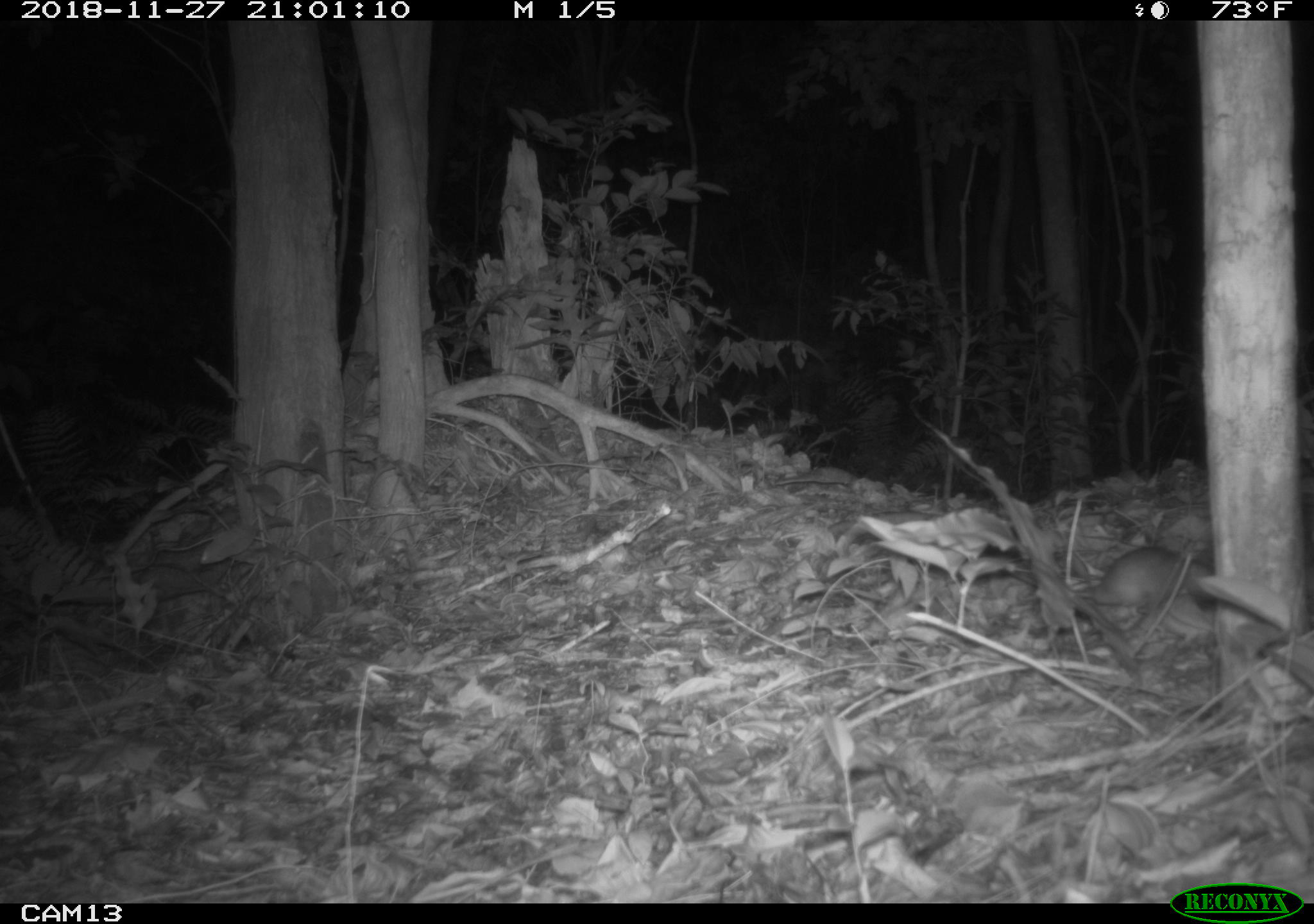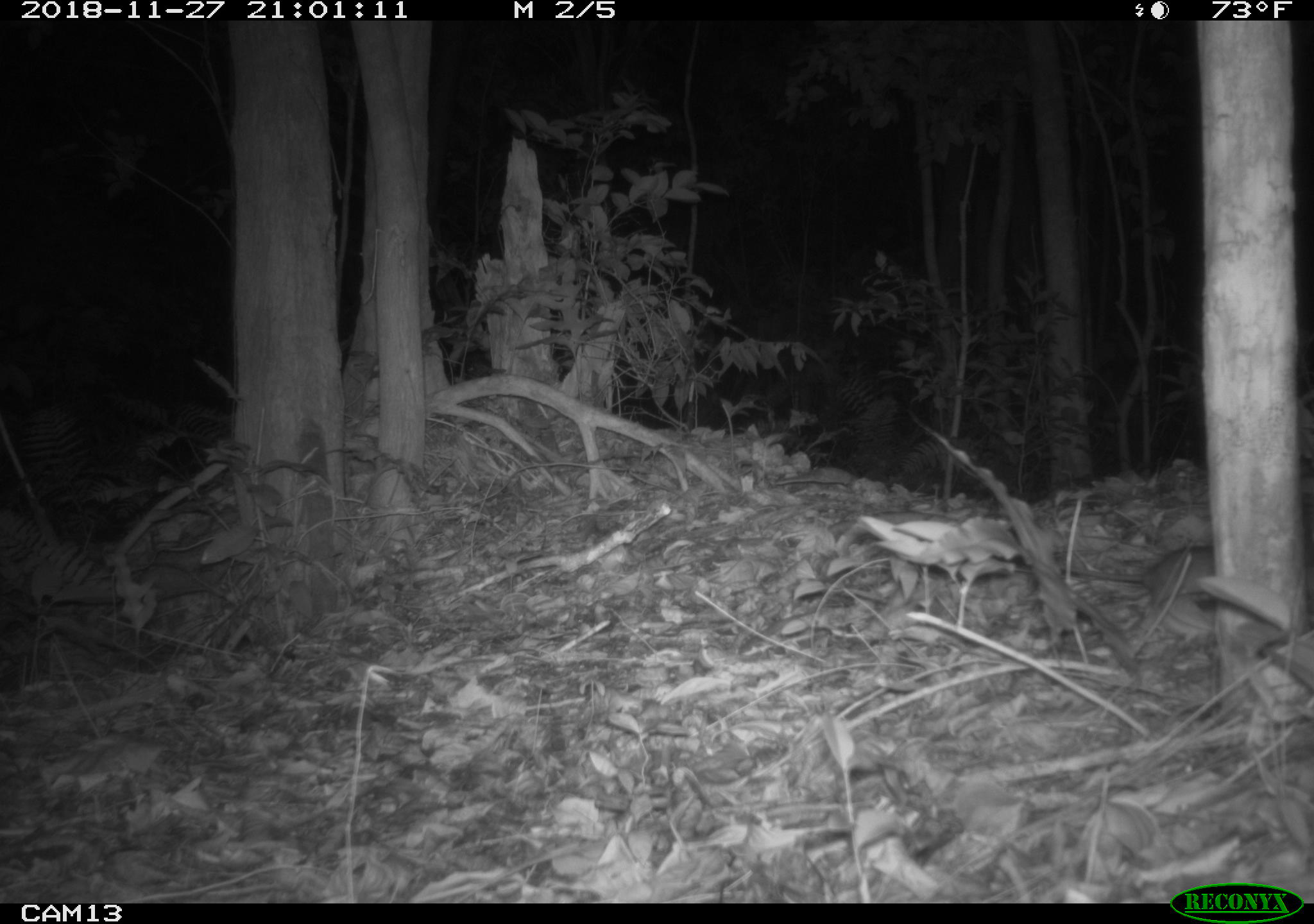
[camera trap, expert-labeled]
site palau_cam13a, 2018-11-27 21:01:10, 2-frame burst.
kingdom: Animalia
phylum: Chordata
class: Mammalia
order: Rodentia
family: Muridae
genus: Rattus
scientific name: Rattus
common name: rat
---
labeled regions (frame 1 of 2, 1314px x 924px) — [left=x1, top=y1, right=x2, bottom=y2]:
rat: [left=1070, top=527, right=1294, bottom=649]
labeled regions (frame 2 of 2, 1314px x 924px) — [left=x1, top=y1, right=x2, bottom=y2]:
rat: [left=1028, top=526, right=1218, bottom=612]